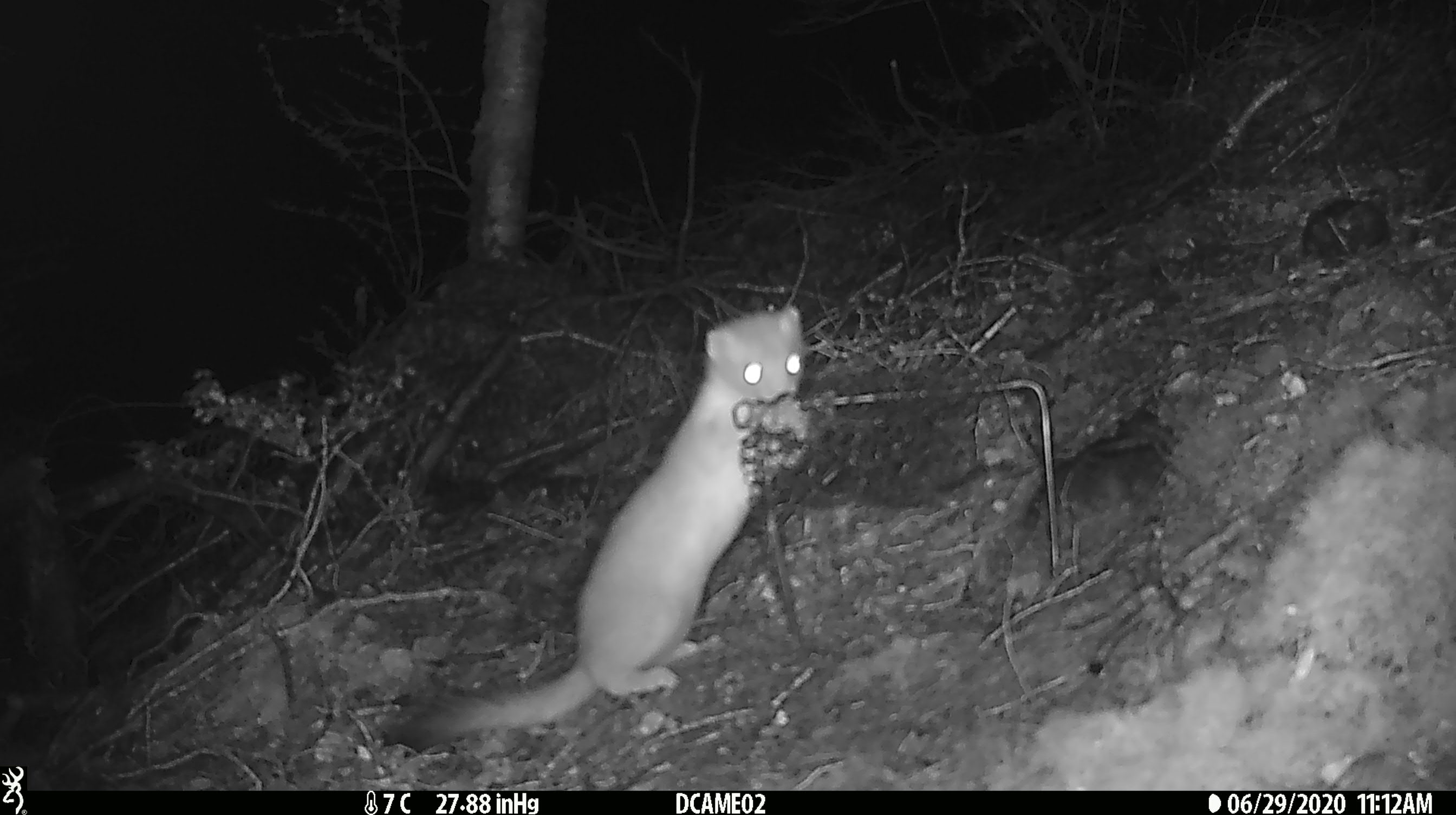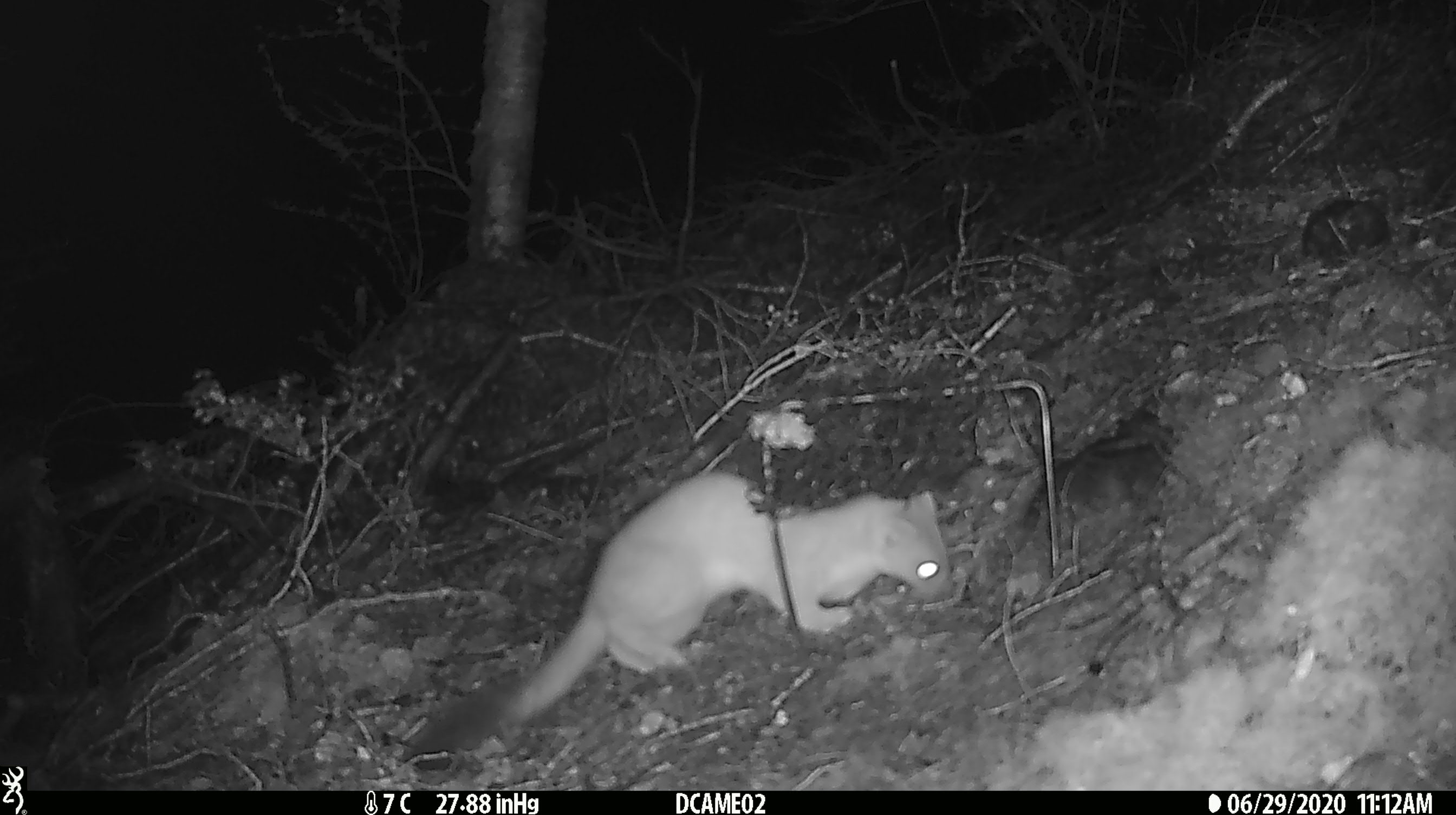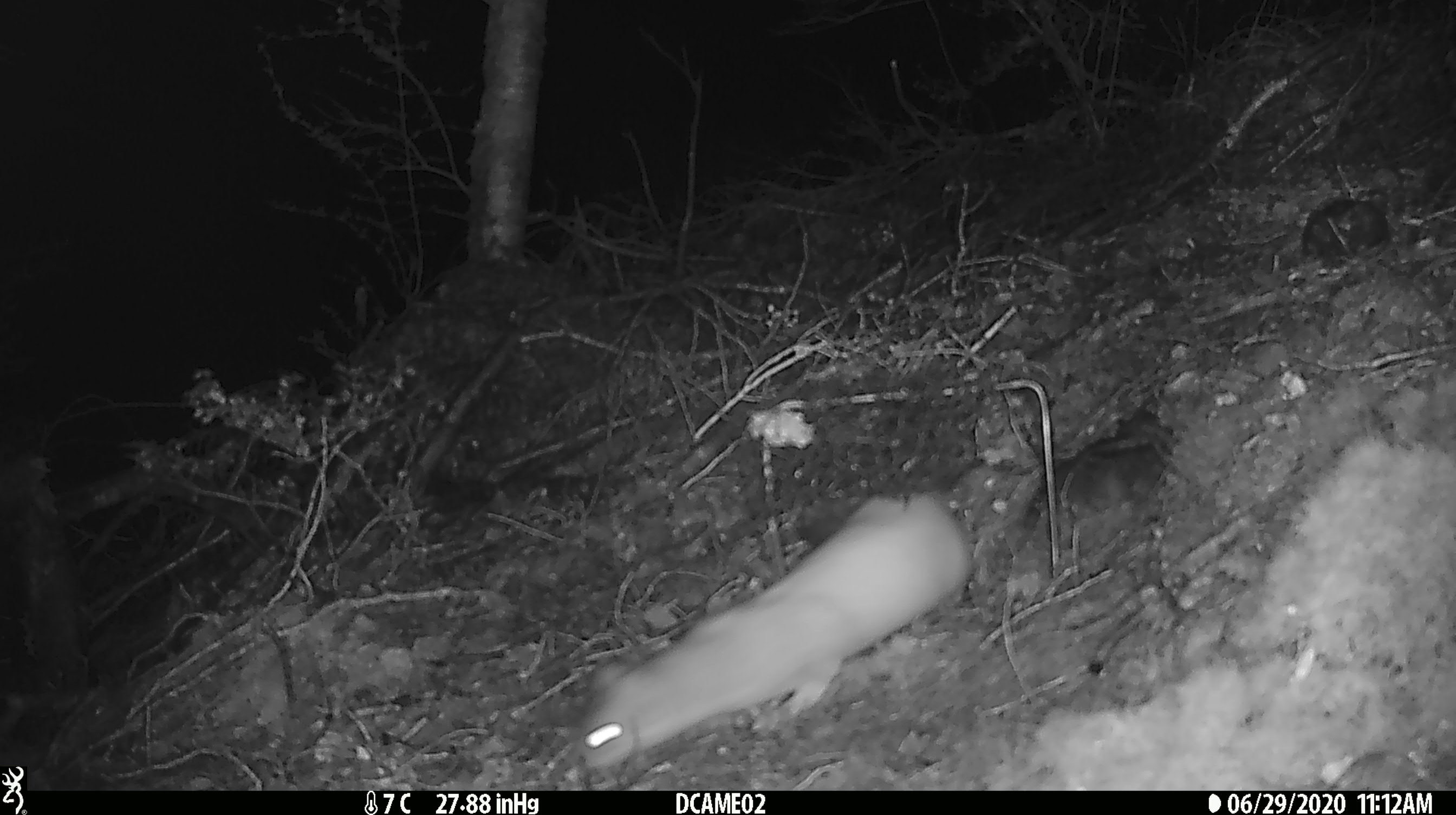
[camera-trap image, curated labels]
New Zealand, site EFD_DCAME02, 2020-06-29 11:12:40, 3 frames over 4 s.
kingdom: Animalia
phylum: Chordata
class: Mammalia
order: Carnivora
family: Mustelidae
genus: Mustela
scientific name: Mustela erminea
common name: stoat